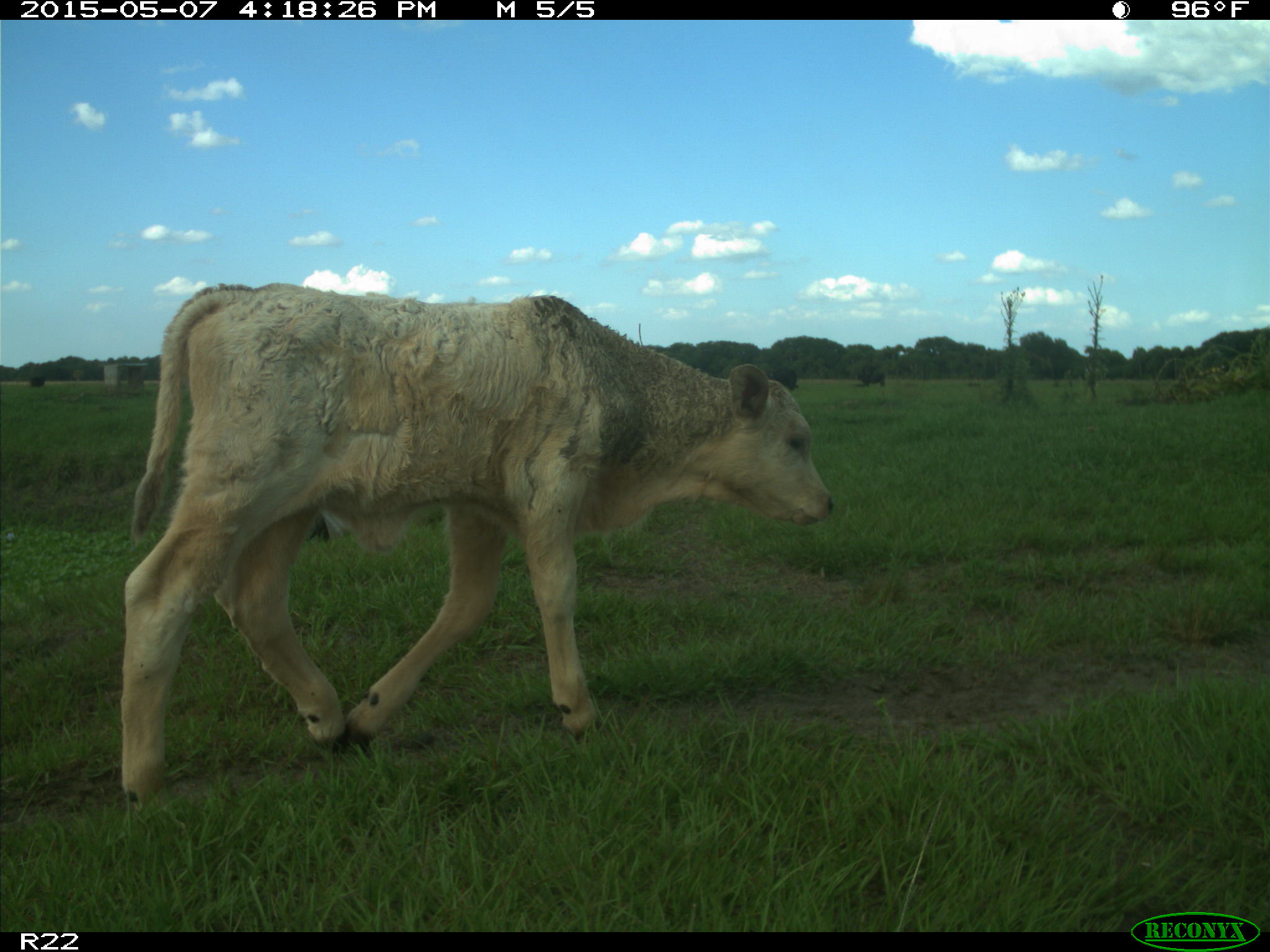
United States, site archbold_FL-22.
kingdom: Animalia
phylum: Chordata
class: Mammalia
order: Artiodactyla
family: Bovidae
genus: Bos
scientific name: Bos taurus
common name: domestic cow